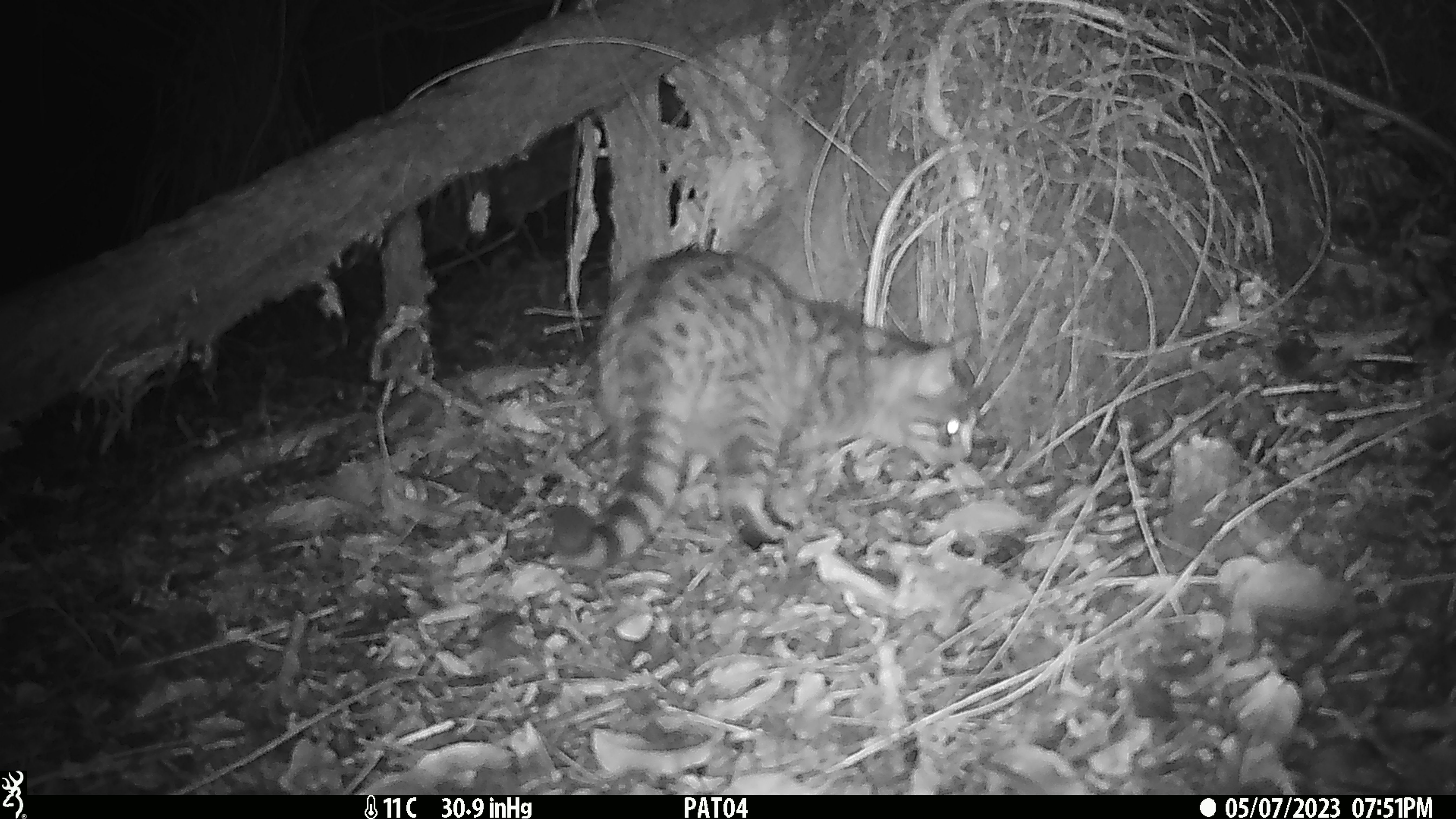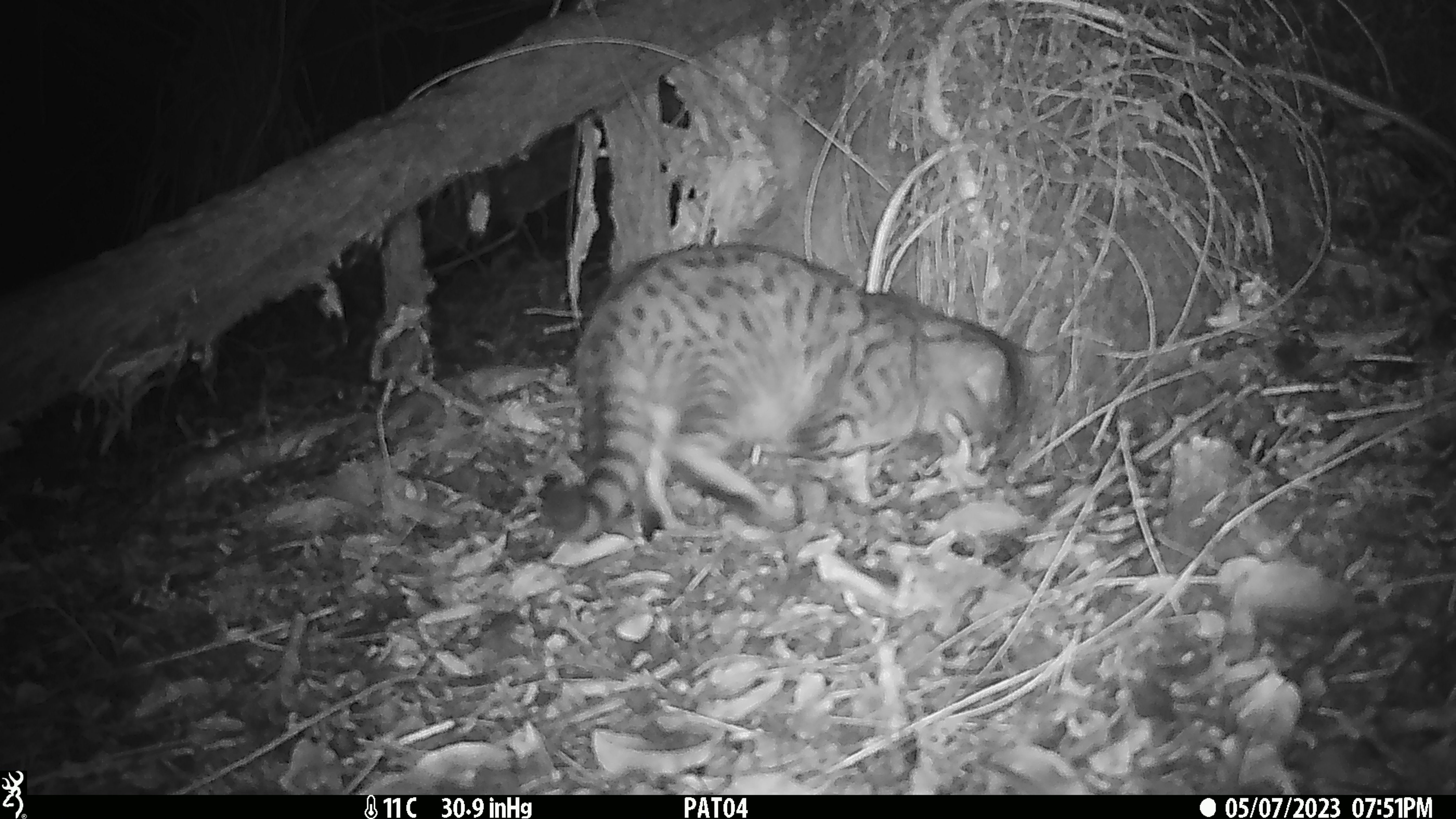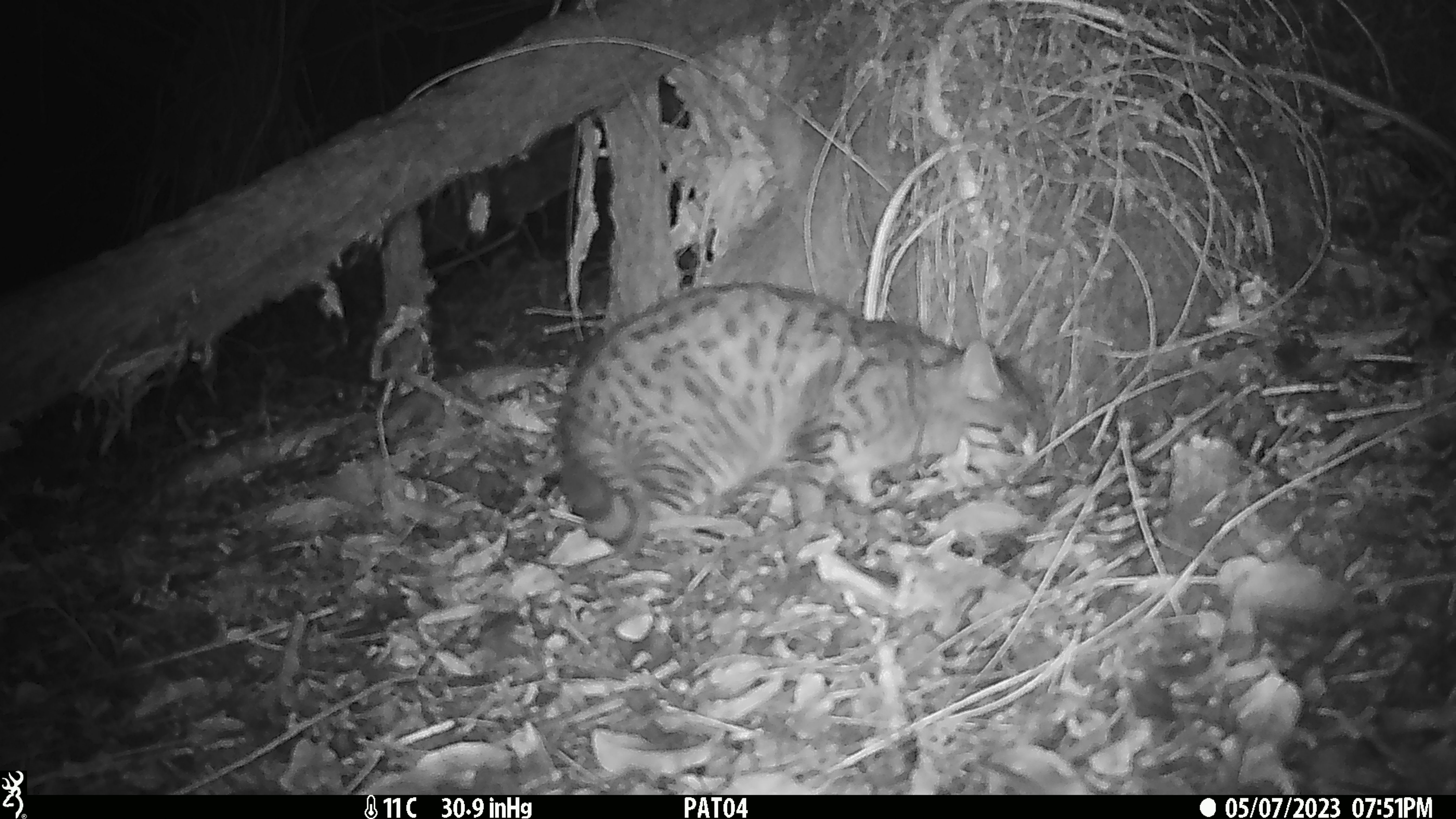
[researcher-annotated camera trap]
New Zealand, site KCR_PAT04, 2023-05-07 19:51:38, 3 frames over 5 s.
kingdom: Animalia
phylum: Chordata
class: Mammalia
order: Carnivora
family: Felidae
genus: Felis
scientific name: Felis catus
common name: domestic cat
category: cat